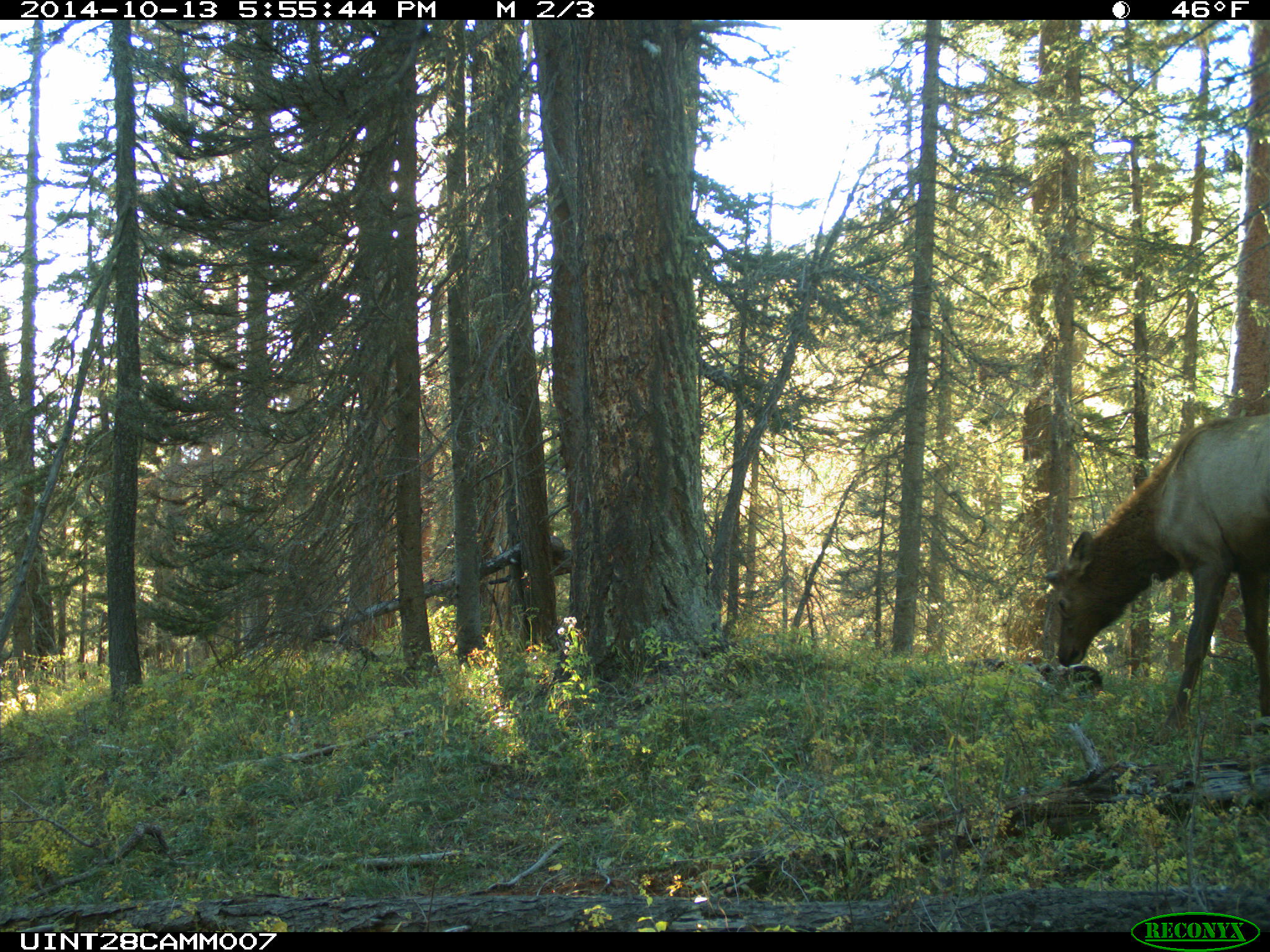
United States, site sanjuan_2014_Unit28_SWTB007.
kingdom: Animalia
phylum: Chordata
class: Mammalia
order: Artiodactyla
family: Cervidae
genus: Cervus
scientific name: Cervus elaphus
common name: red deer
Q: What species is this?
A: Cervus elaphus (red deer).